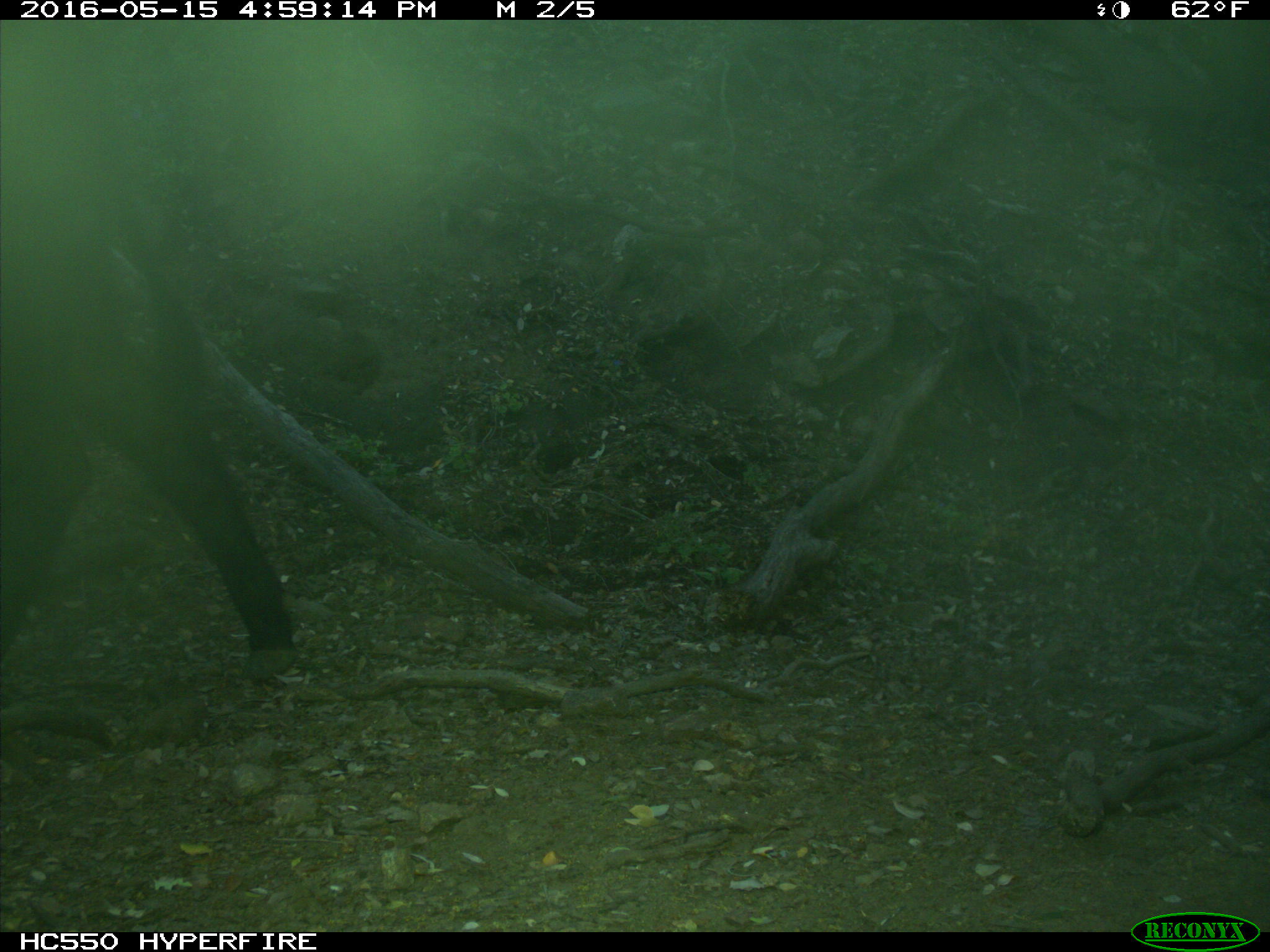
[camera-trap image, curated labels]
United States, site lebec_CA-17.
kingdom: Animalia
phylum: Chordata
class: Mammalia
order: Artiodactyla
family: Bovidae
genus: Bos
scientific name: Bos taurus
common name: domestic cow